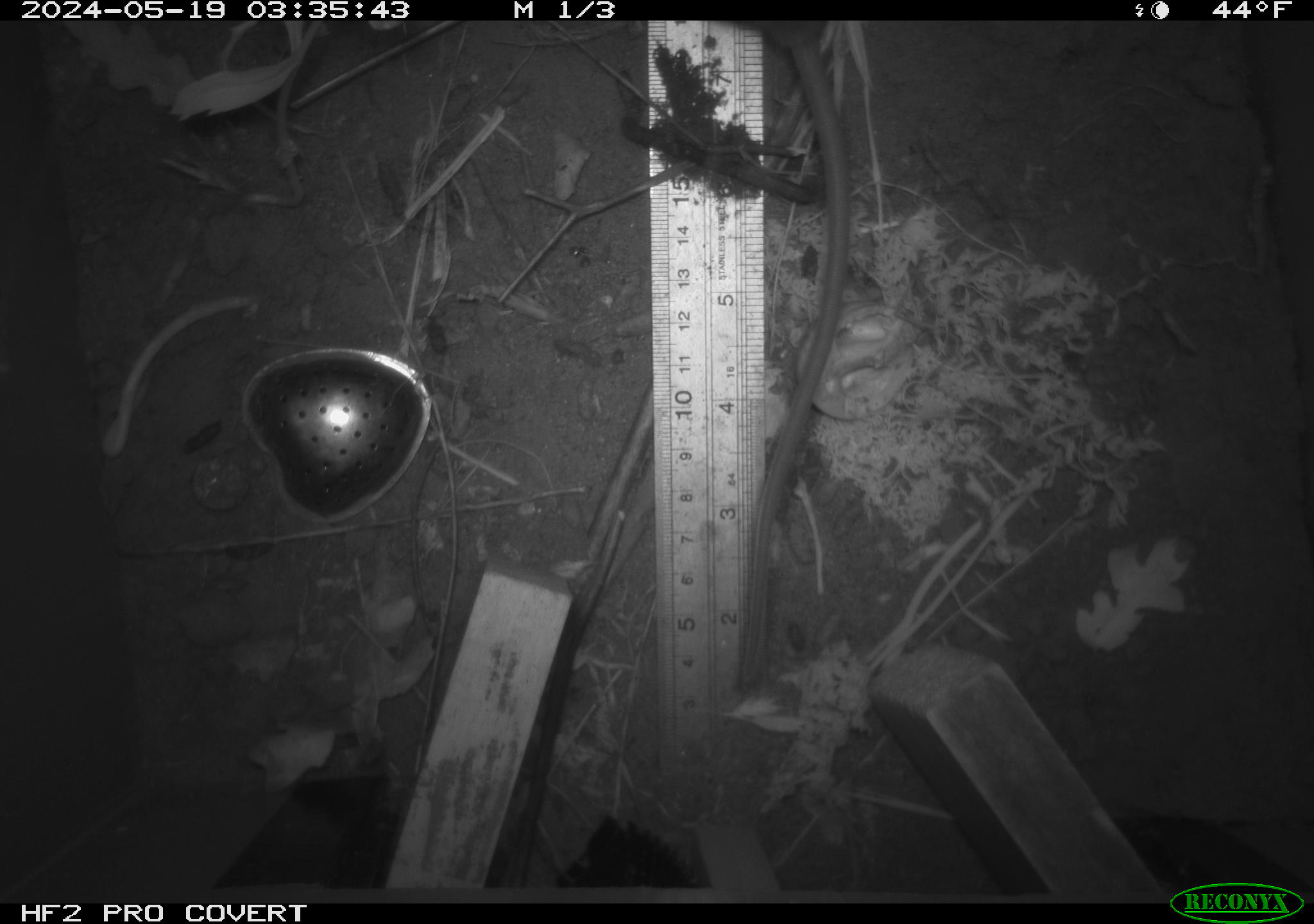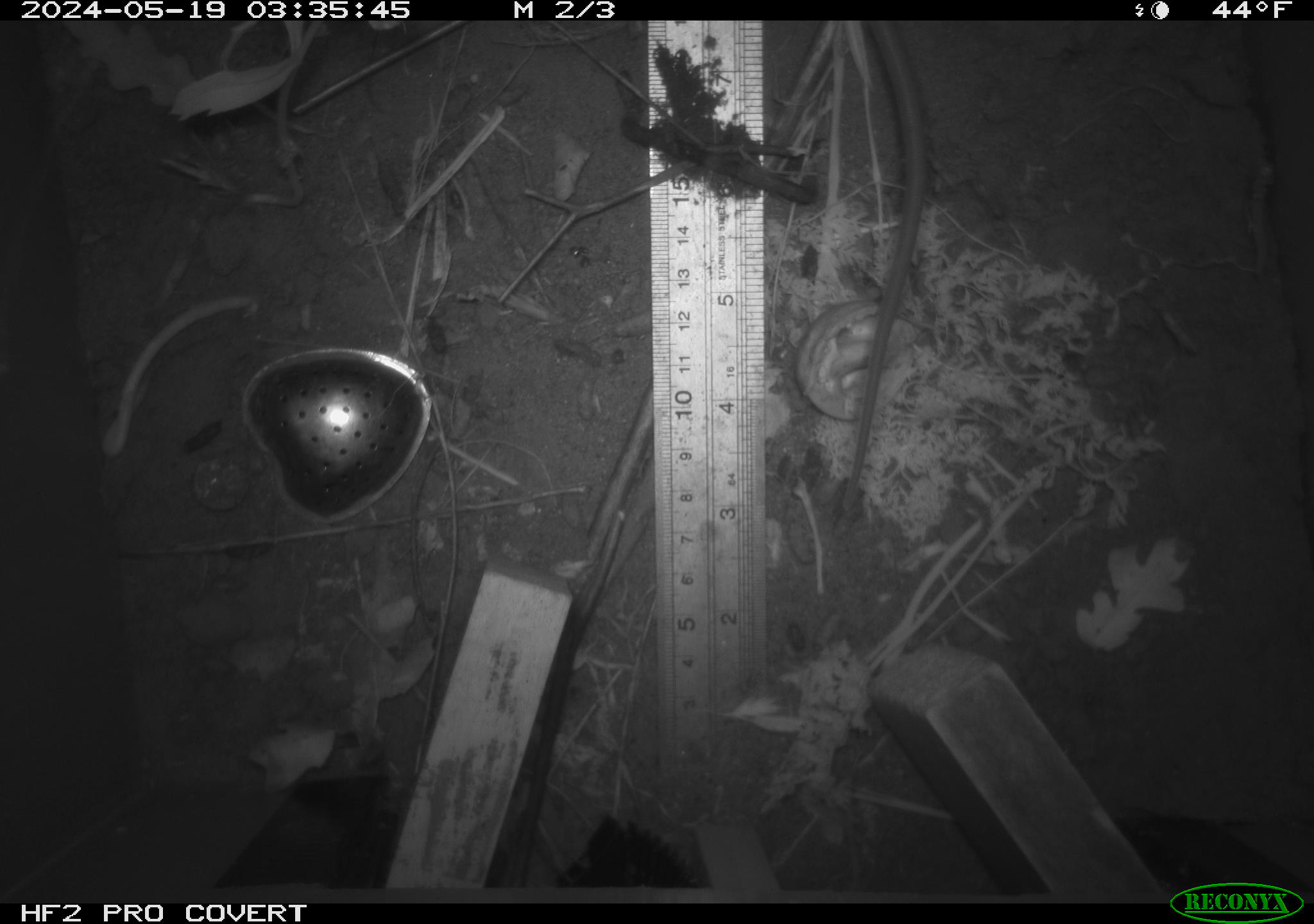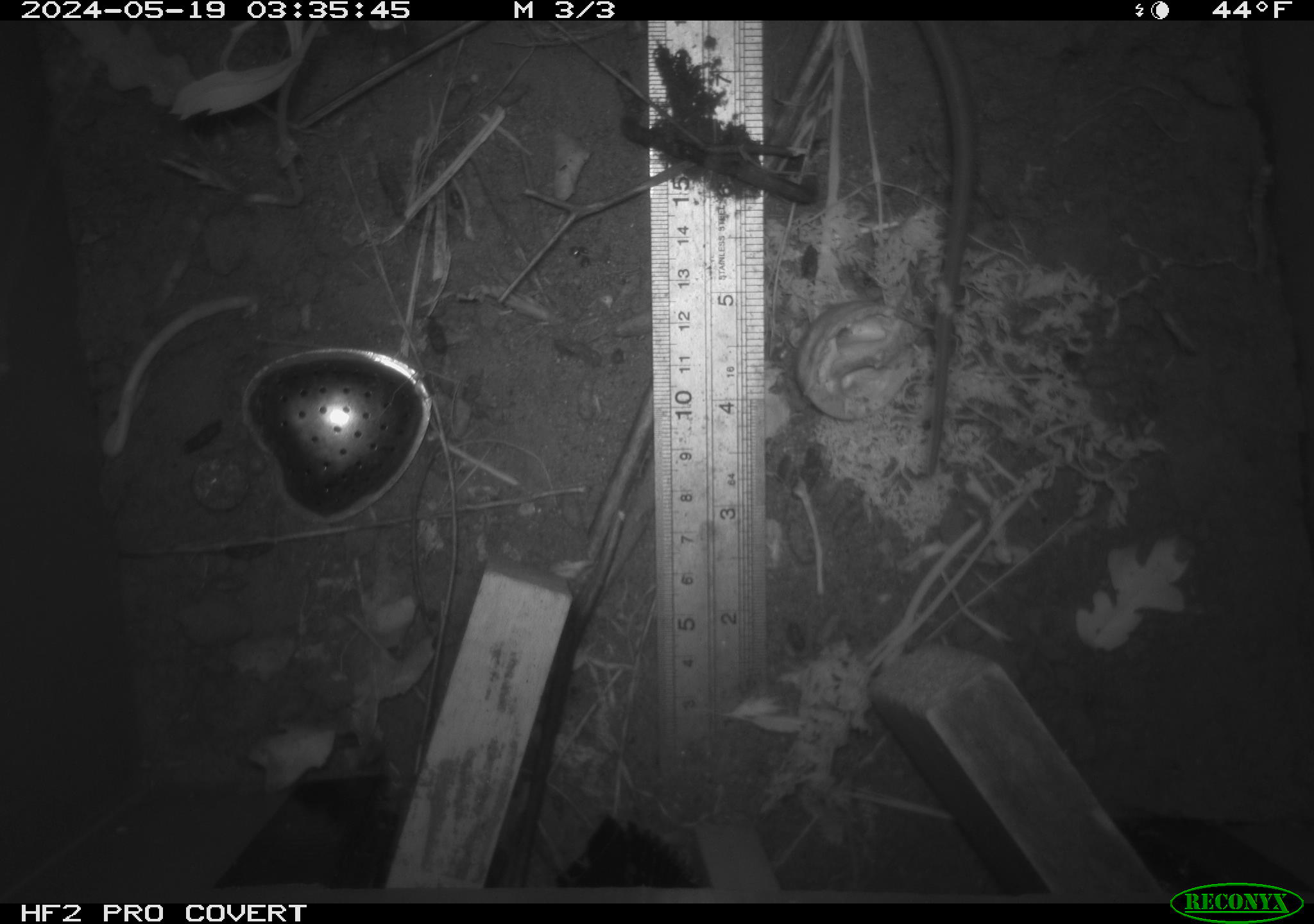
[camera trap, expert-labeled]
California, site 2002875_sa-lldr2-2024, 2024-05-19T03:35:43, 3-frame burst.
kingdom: Animalia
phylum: Chordata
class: Mammalia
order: Rodentia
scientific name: Rodentia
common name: rodent